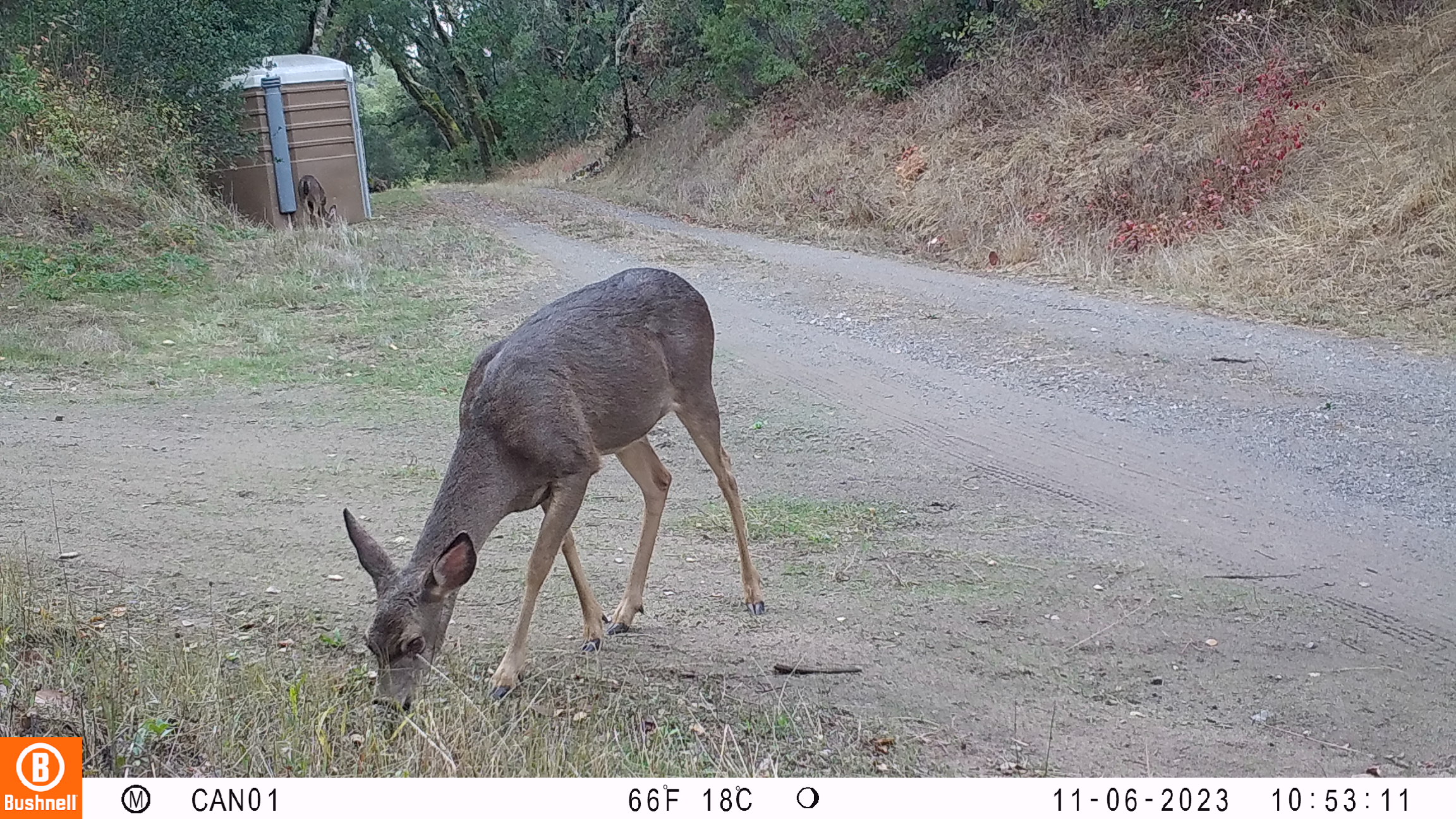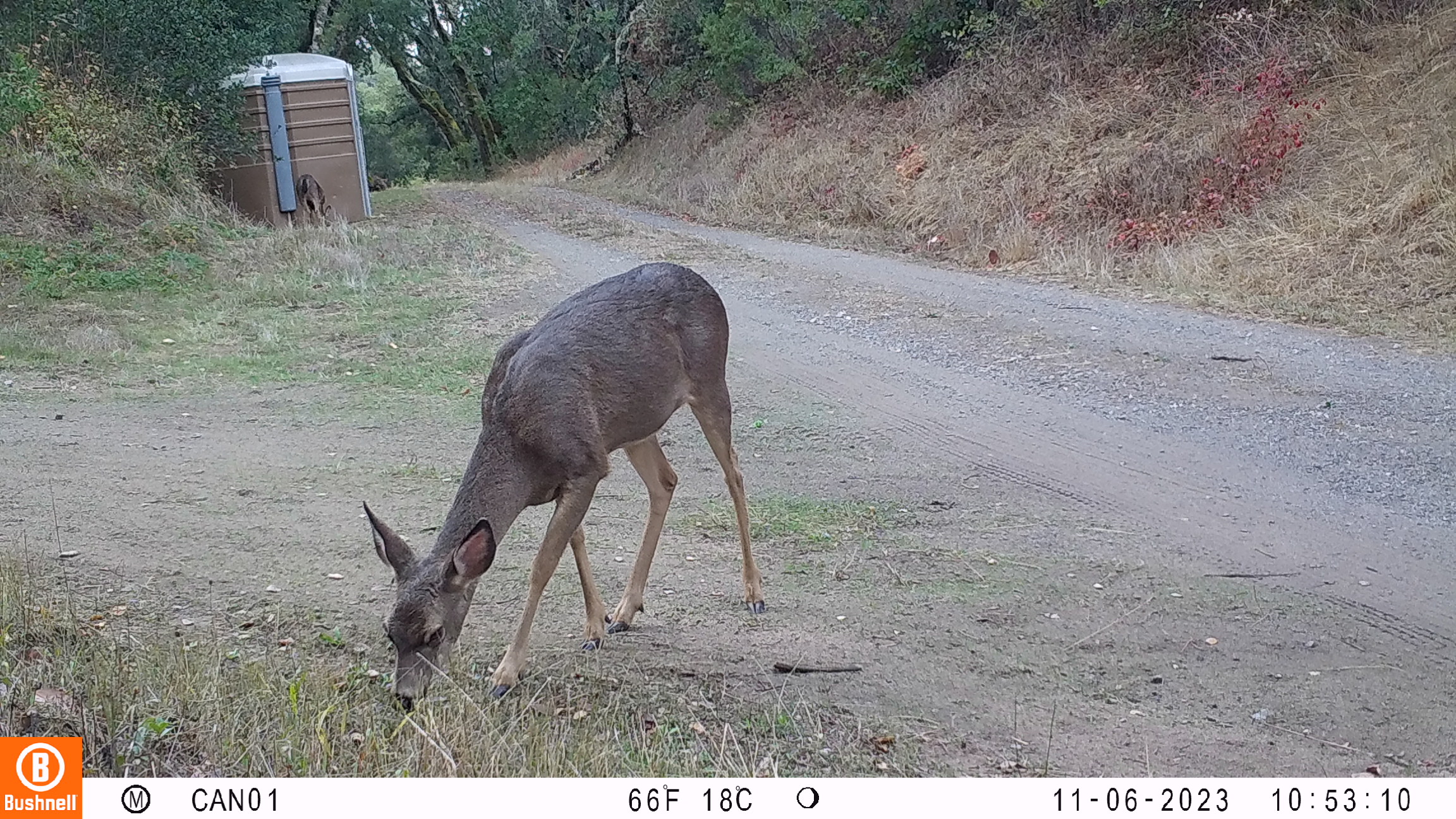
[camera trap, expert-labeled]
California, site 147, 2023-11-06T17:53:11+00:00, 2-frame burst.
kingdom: Animalia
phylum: Chordata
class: Mammalia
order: Artiodactyla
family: Cervidae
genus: Odocoileus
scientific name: Odocoileus hemionus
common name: mule deer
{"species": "mule deer (Odocoileus hemionus)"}